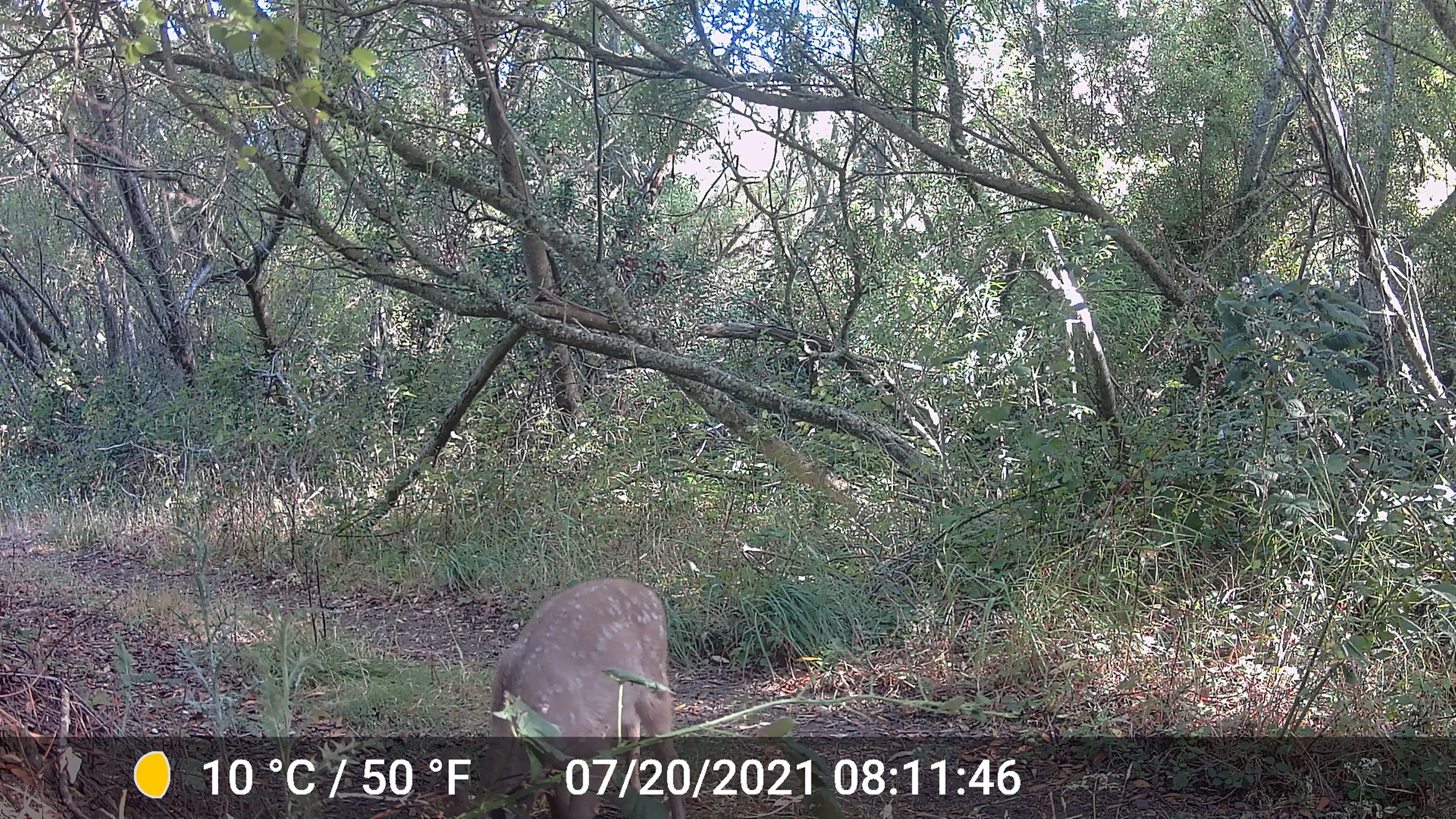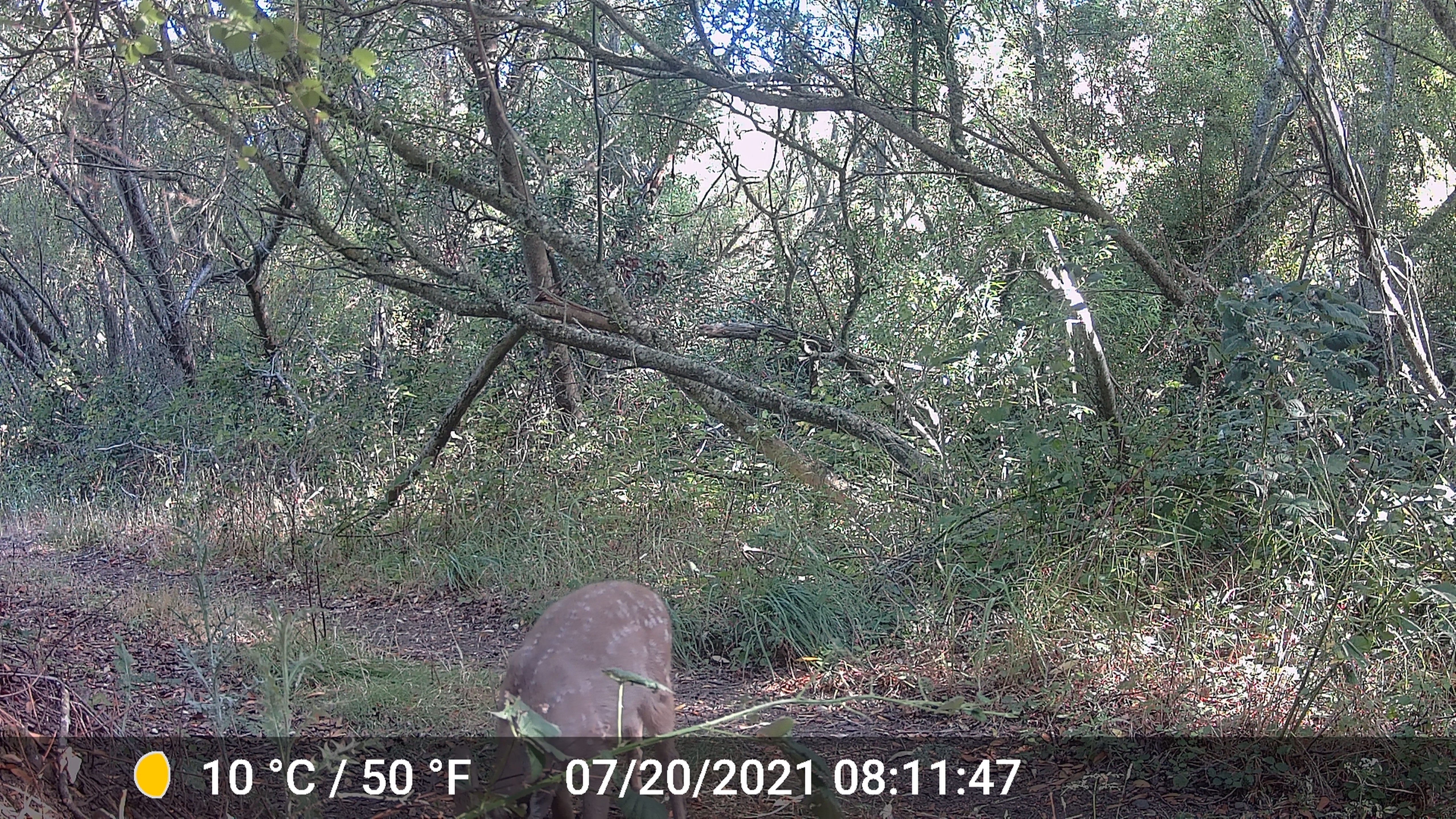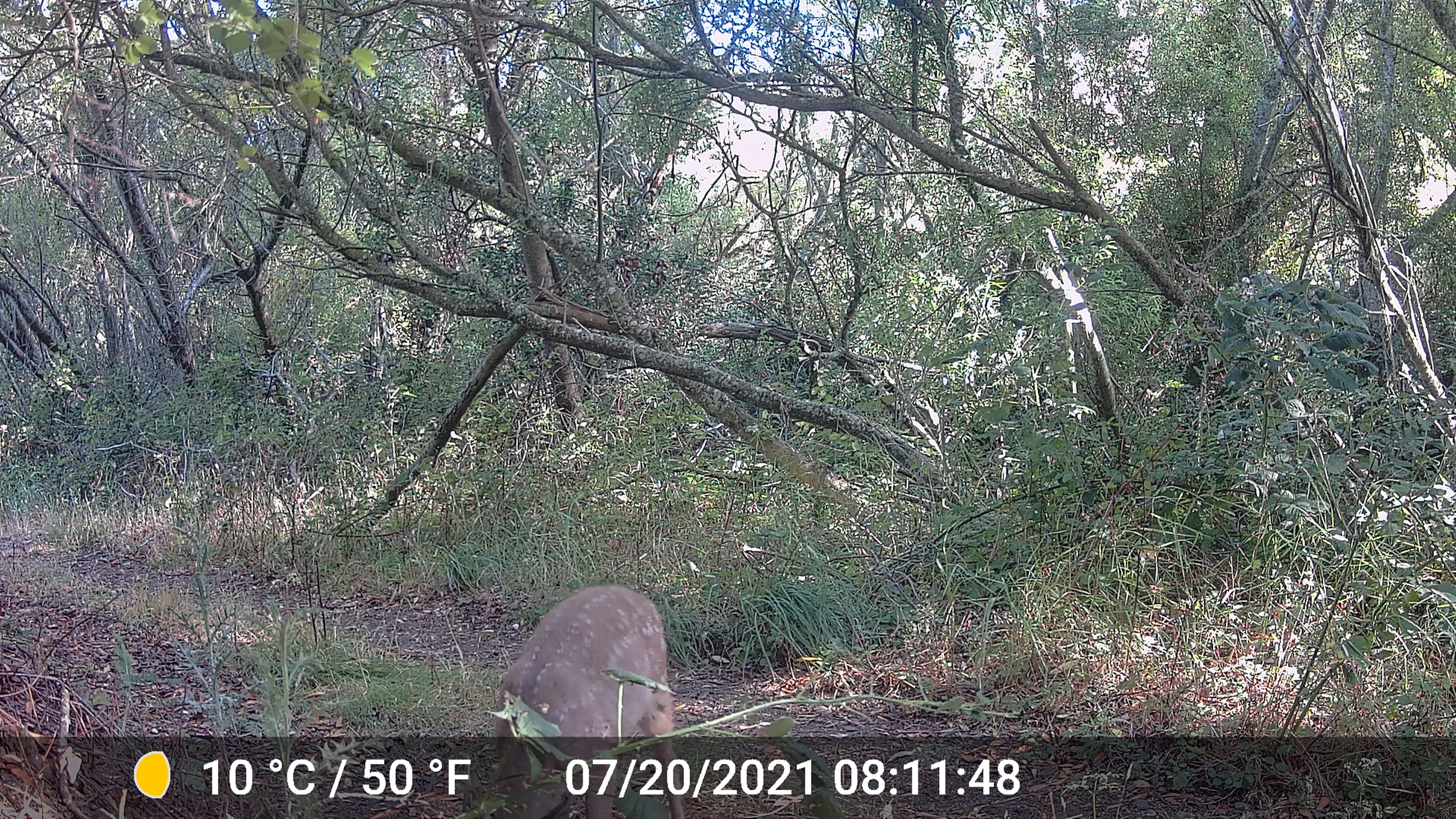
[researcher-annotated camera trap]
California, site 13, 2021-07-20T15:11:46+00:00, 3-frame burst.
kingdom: Animalia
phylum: Chordata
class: Mammalia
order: Artiodactyla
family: Cervidae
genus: Odocoileus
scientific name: Odocoileus hemionus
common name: mule deer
Mule deer (Odocoileus hemionus).